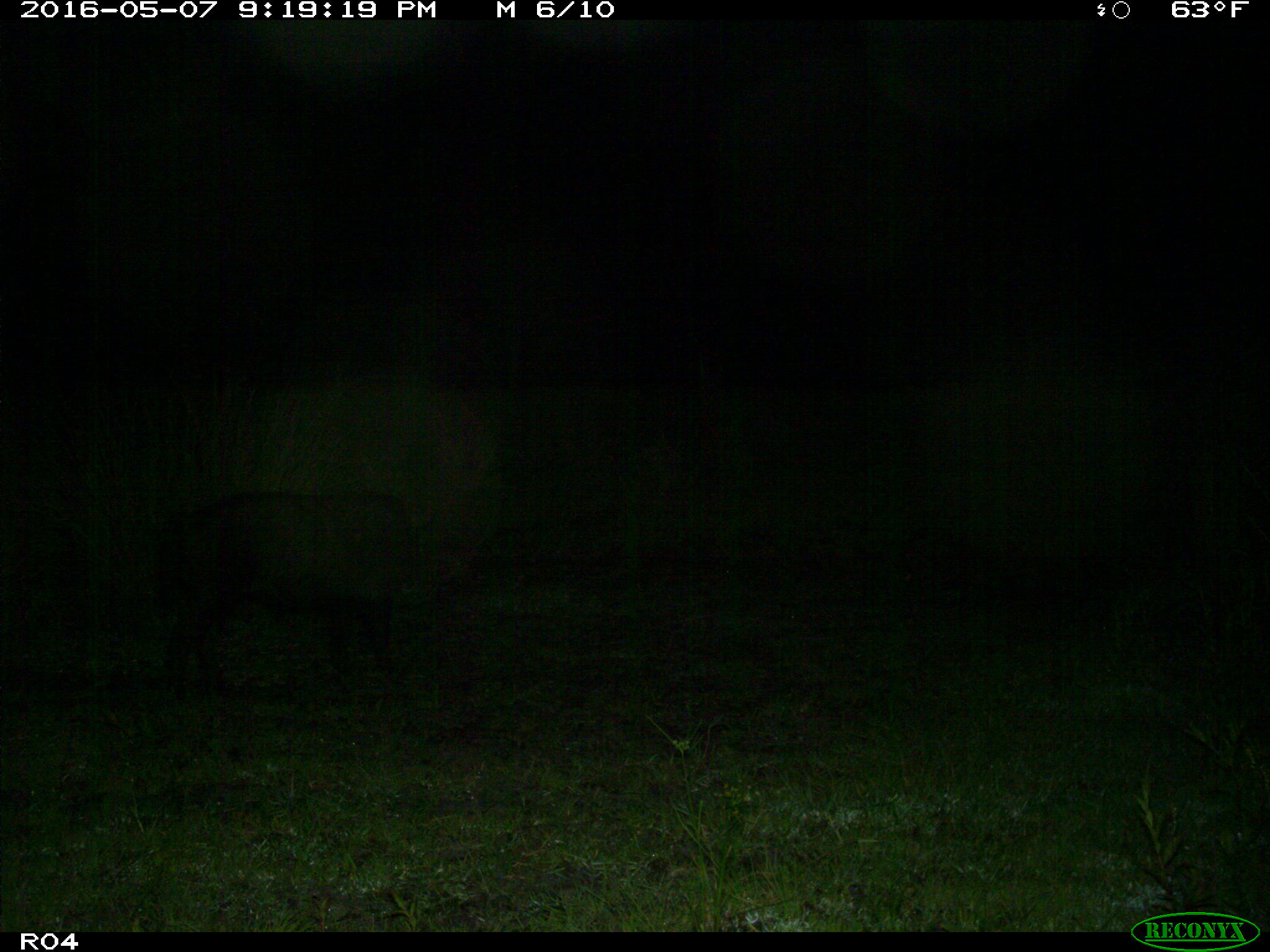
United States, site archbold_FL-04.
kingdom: Animalia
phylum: Chordata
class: Mammalia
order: Artiodactyla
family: Suidae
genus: Sus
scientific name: Sus scrofa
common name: wild boar